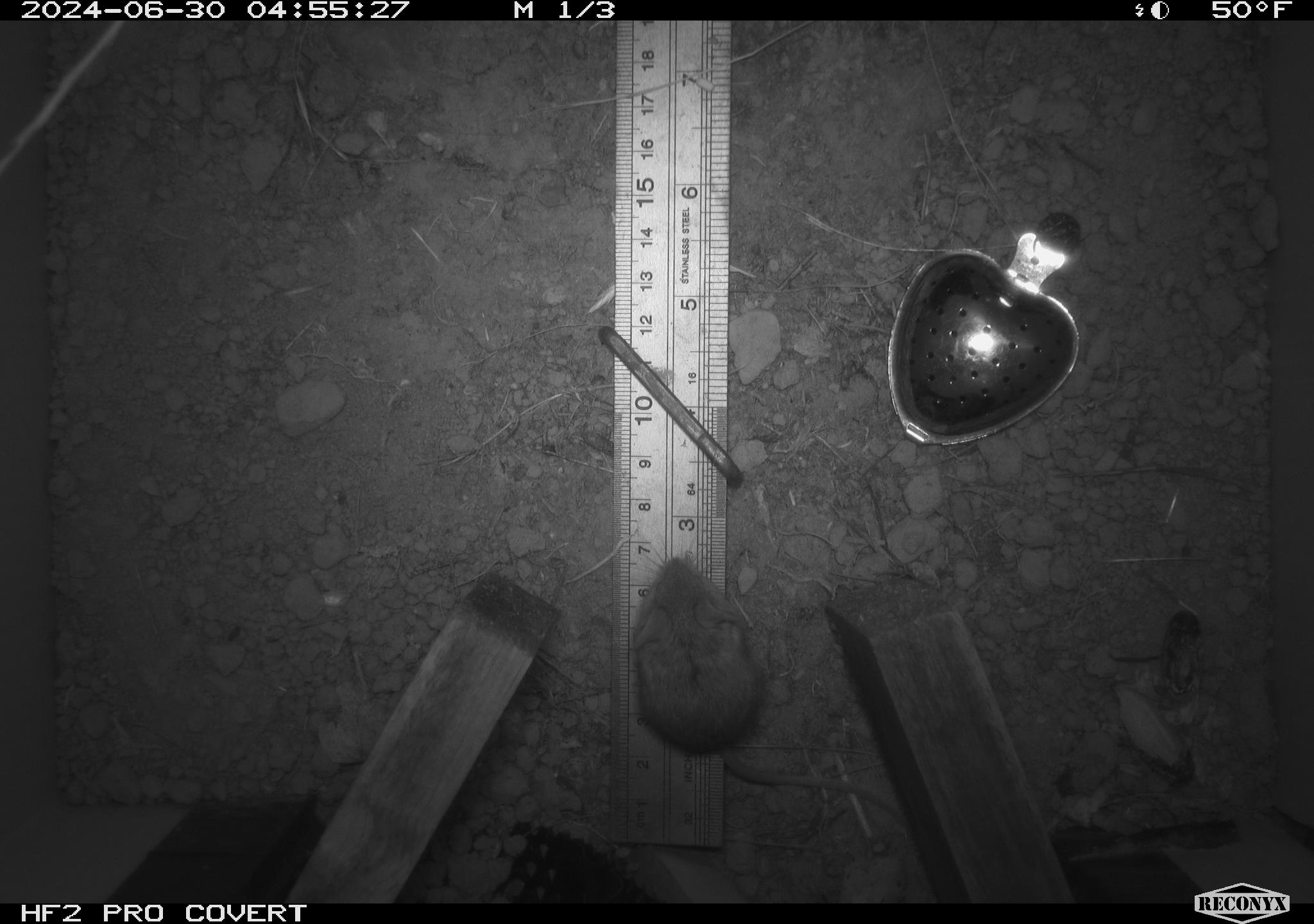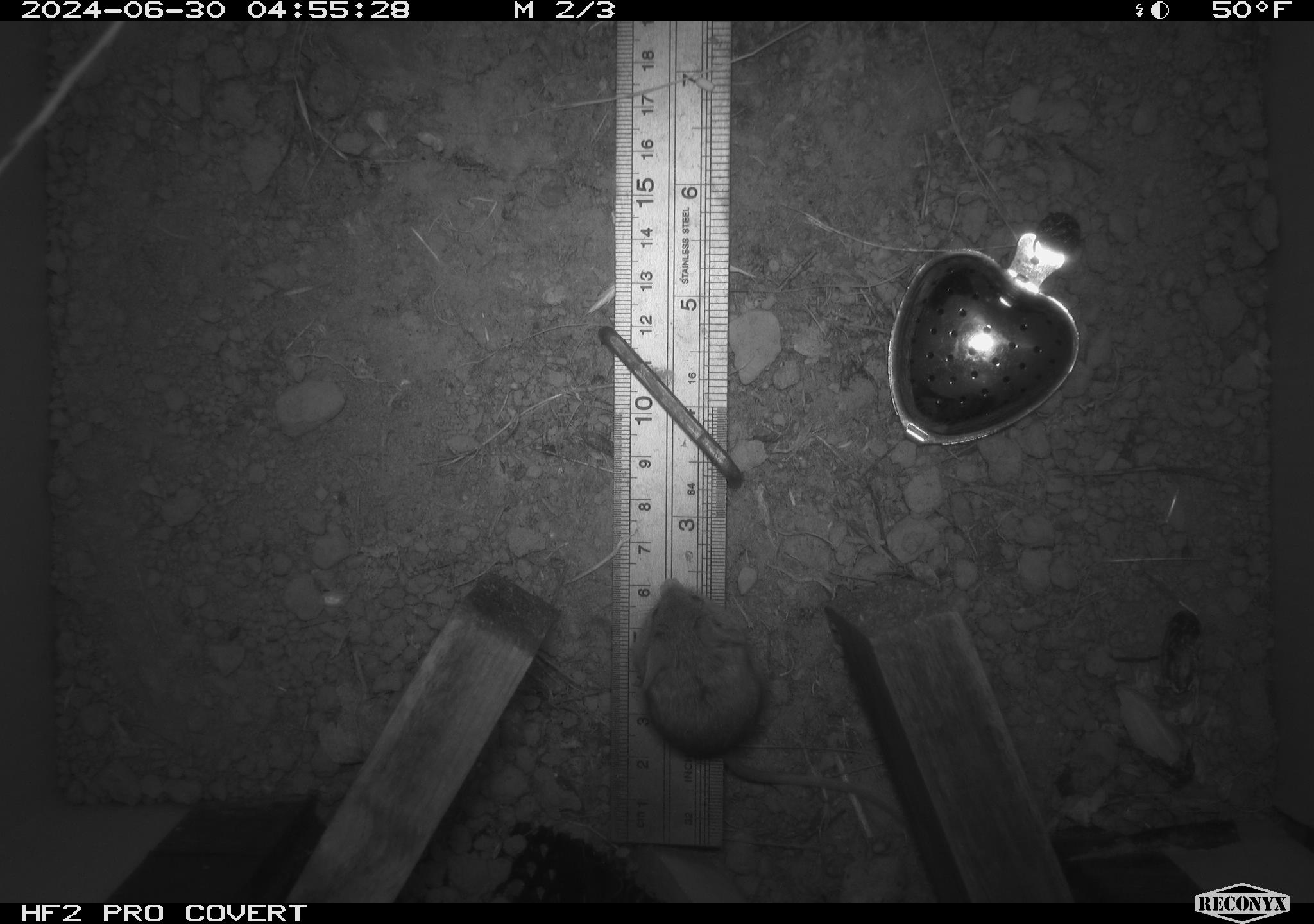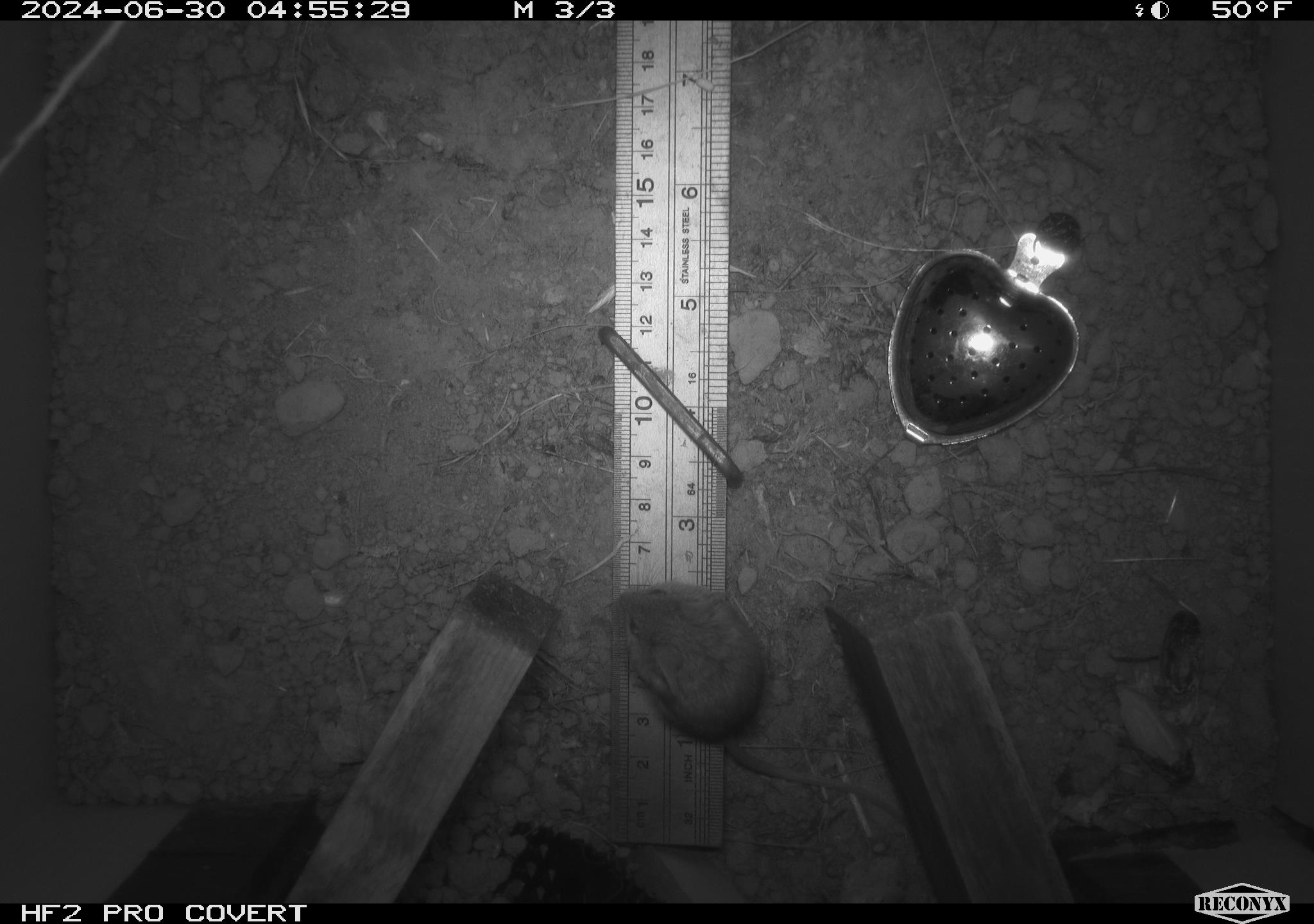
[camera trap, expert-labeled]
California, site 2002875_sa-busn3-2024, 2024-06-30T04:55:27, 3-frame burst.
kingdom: Animalia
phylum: Chordata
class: Mammalia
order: Rodentia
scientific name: Rodentia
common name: mouse species